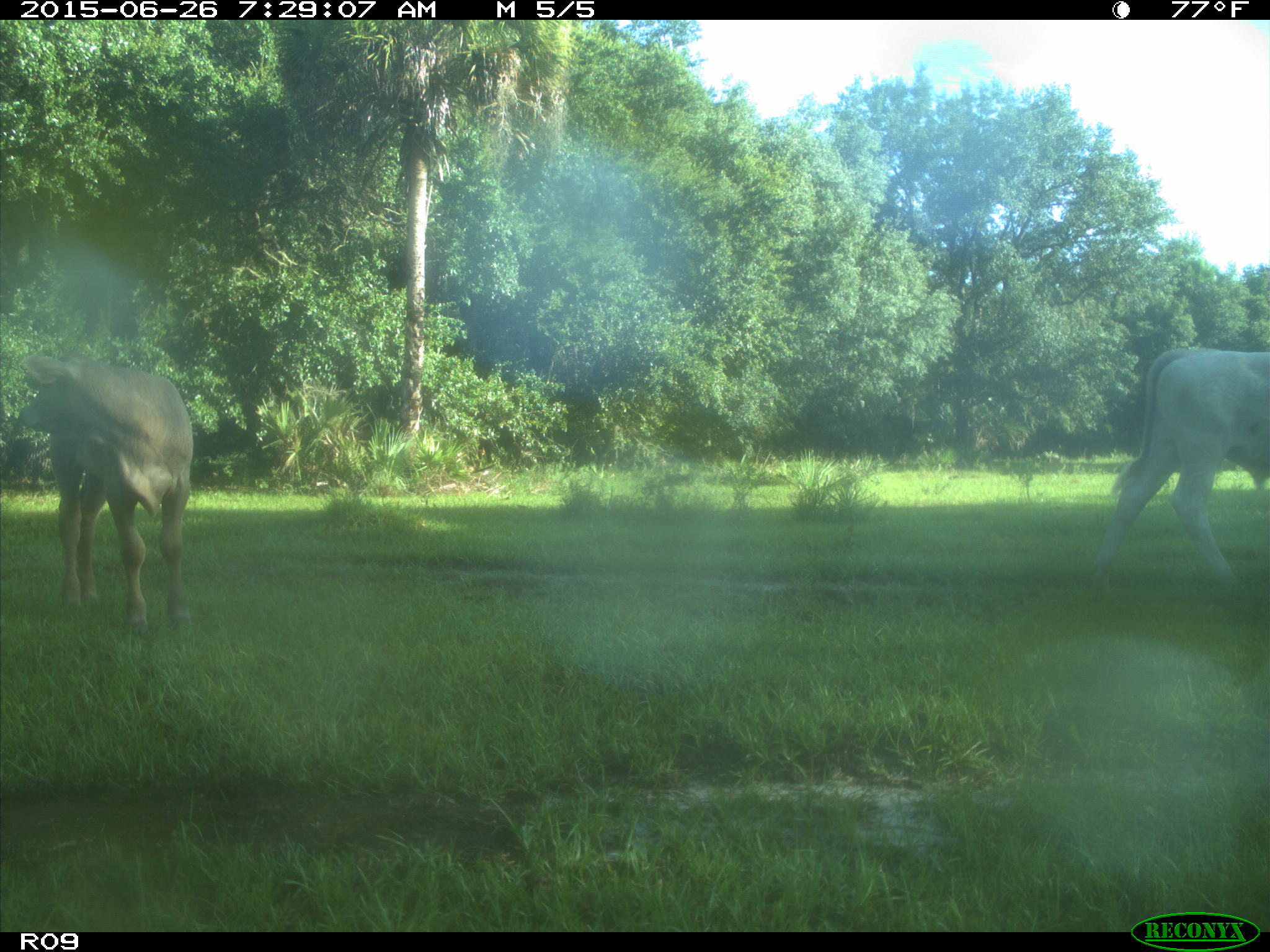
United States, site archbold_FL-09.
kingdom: Animalia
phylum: Chordata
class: Mammalia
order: Artiodactyla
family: Bovidae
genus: Bos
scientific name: Bos taurus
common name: domestic cow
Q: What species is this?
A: Bos taurus (domestic cow).